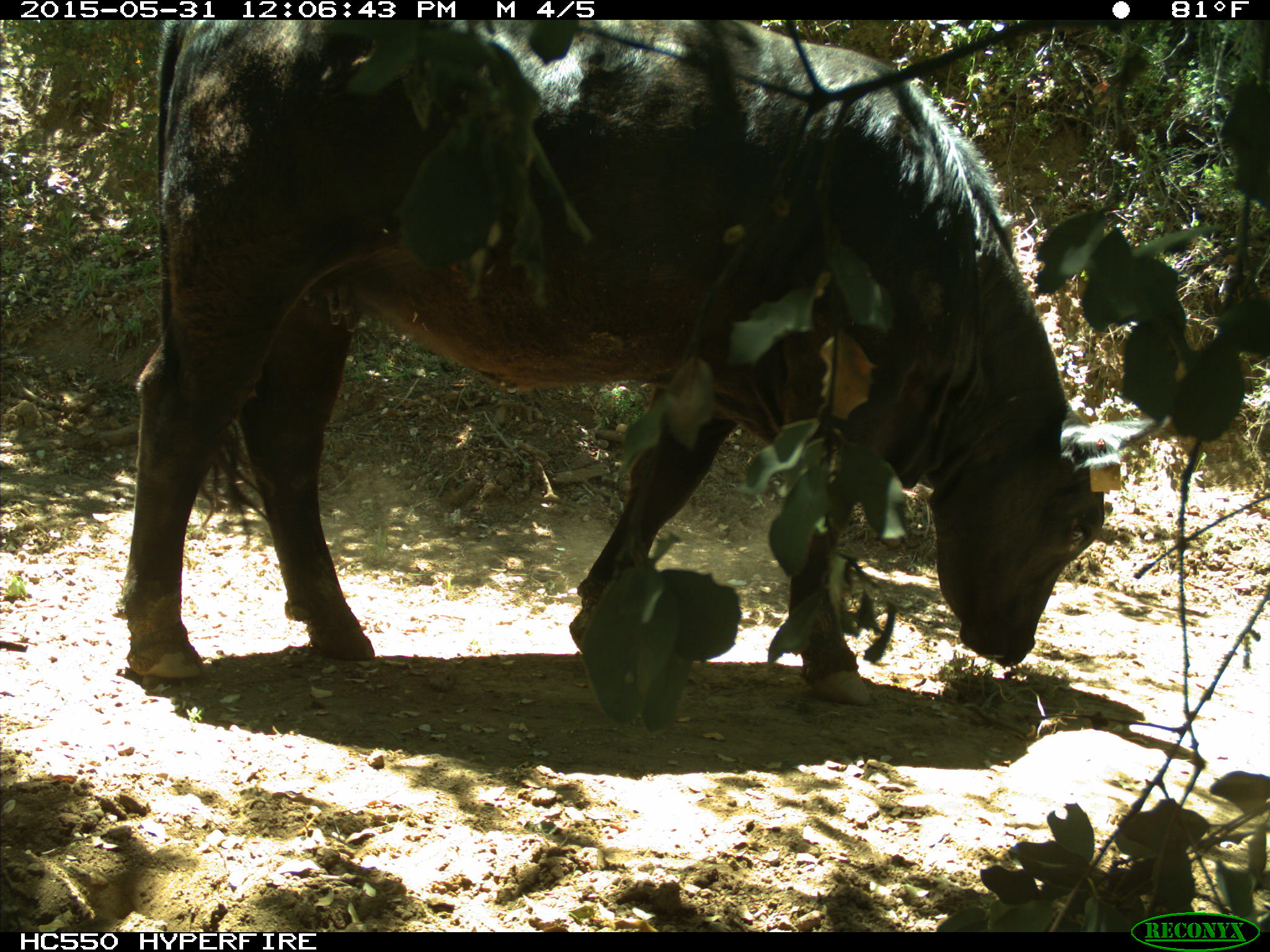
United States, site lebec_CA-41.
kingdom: Animalia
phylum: Chordata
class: Mammalia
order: Artiodactyla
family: Bovidae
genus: Bos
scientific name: Bos taurus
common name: domestic cow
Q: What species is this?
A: Bos taurus (domestic cow).